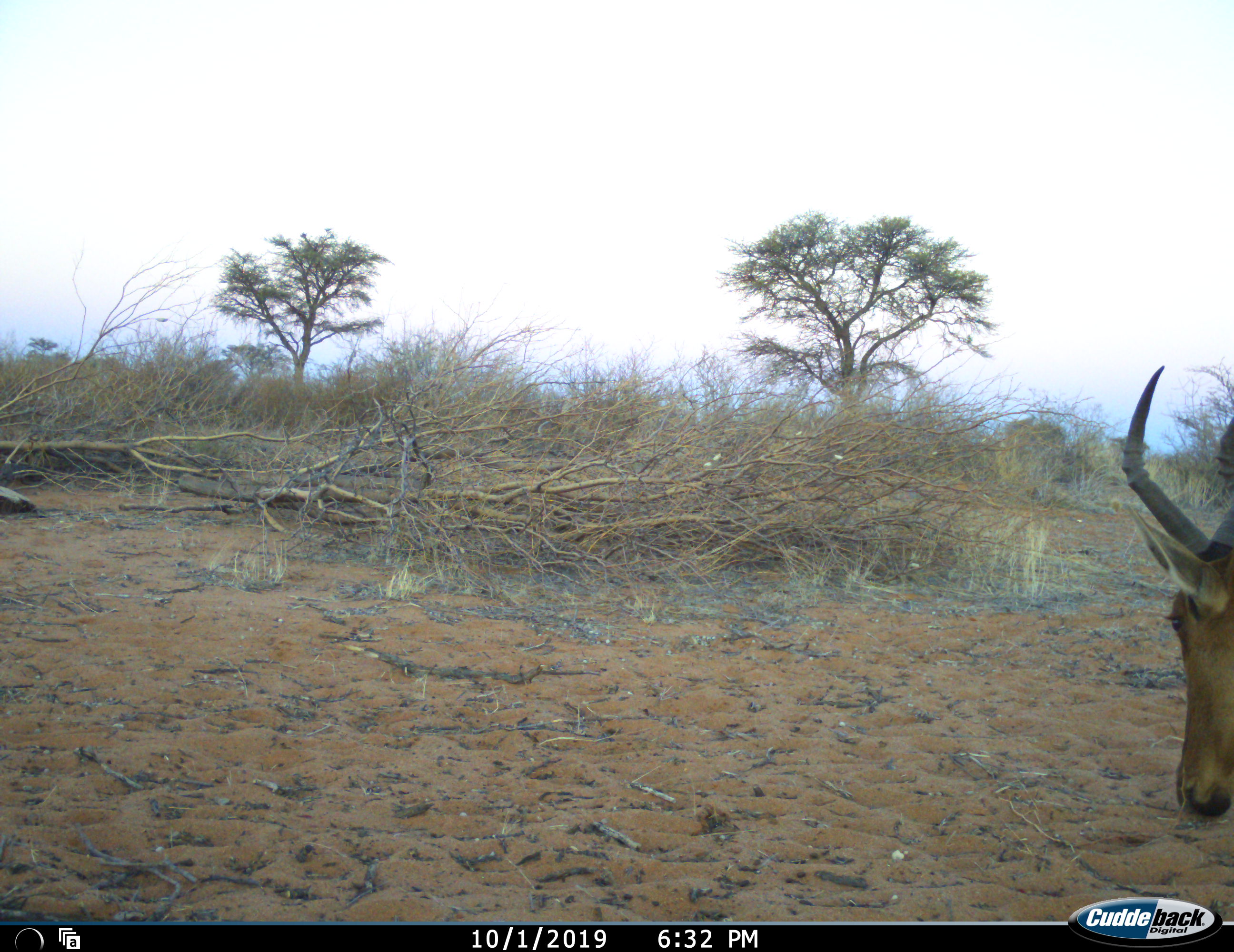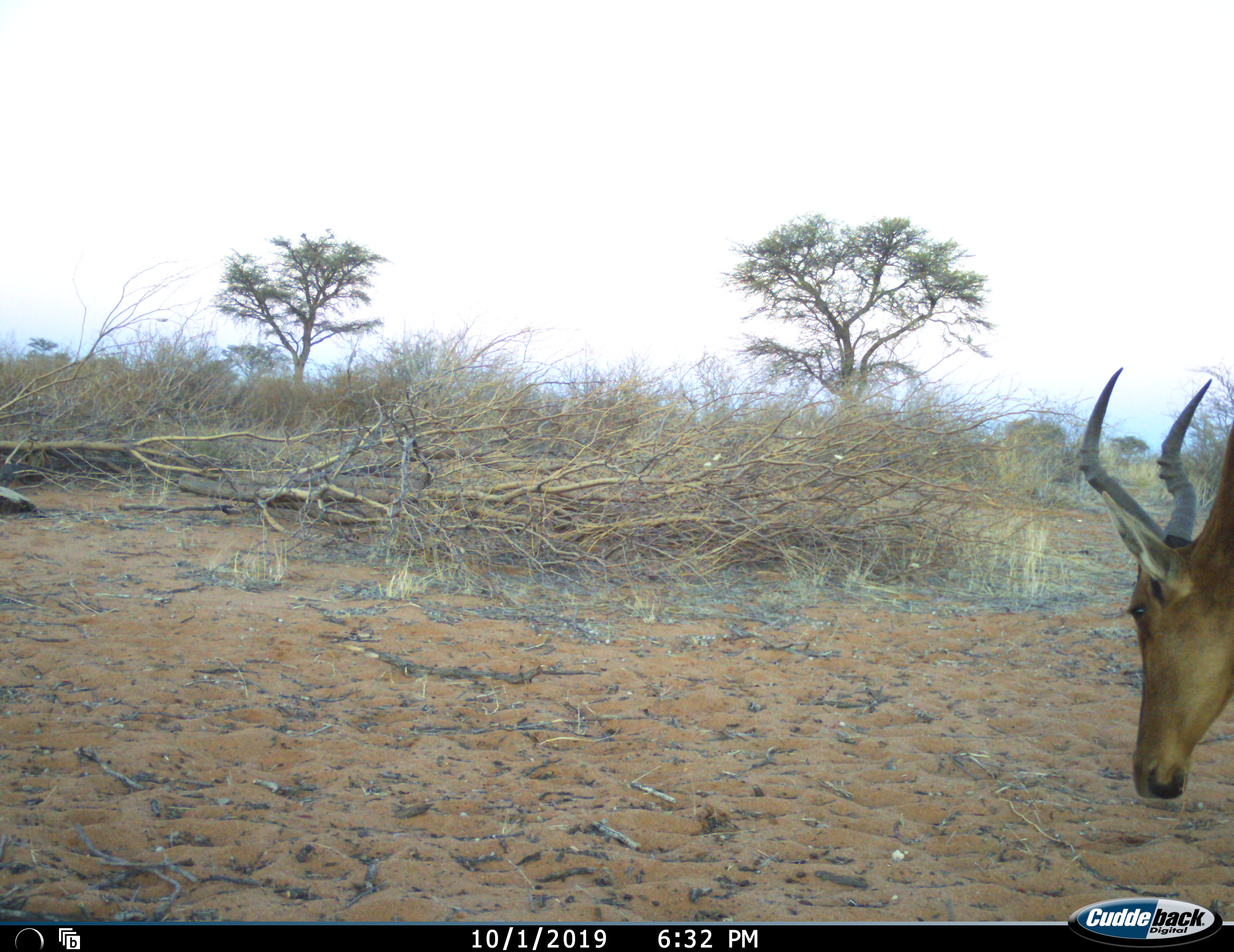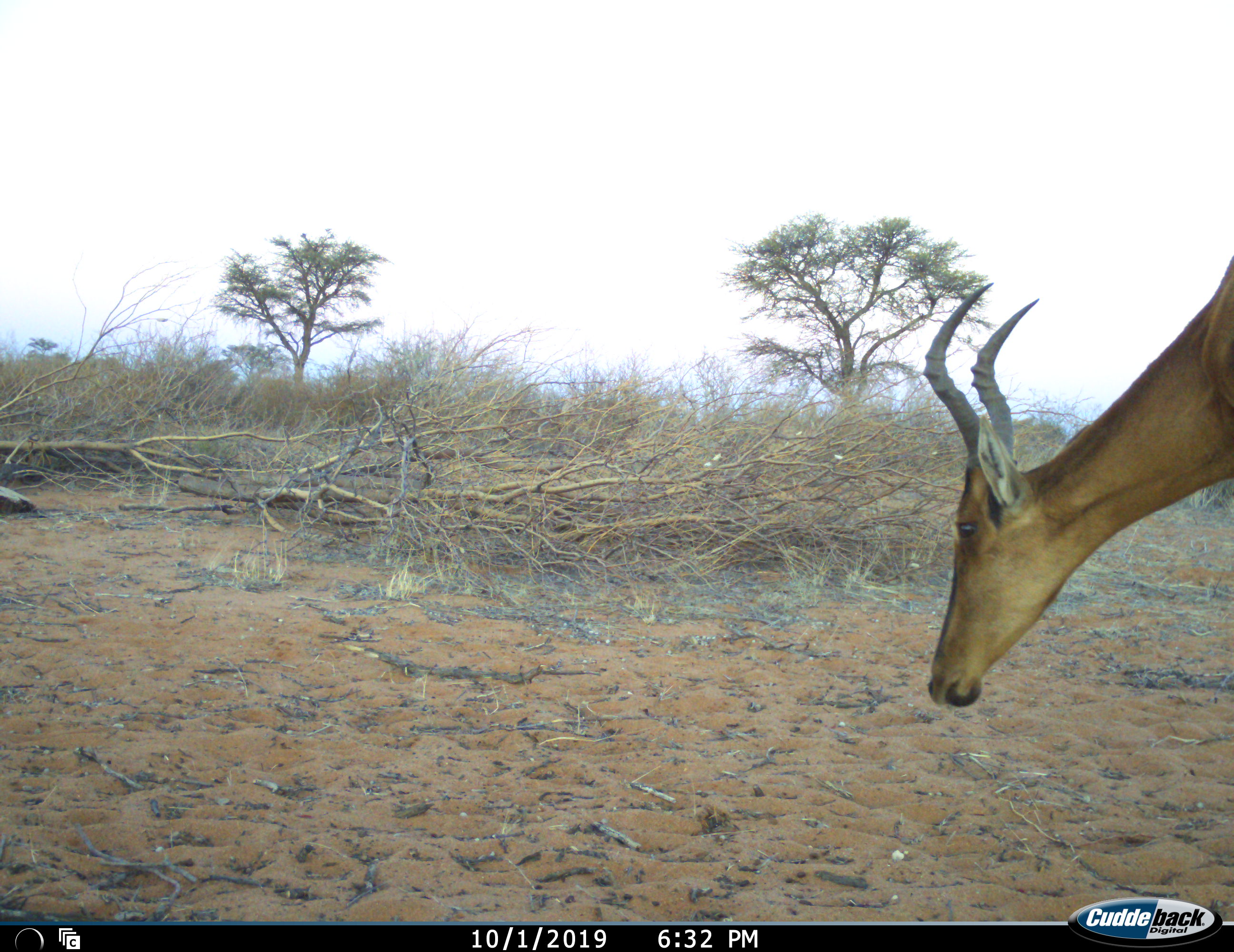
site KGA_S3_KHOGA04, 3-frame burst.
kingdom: Animalia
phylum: Chordata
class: Mammalia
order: Artiodactyla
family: Bovidae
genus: Alcelaphus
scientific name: Alcelaphus buselaphus caama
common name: red hartebeest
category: hartebeestred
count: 1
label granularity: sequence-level